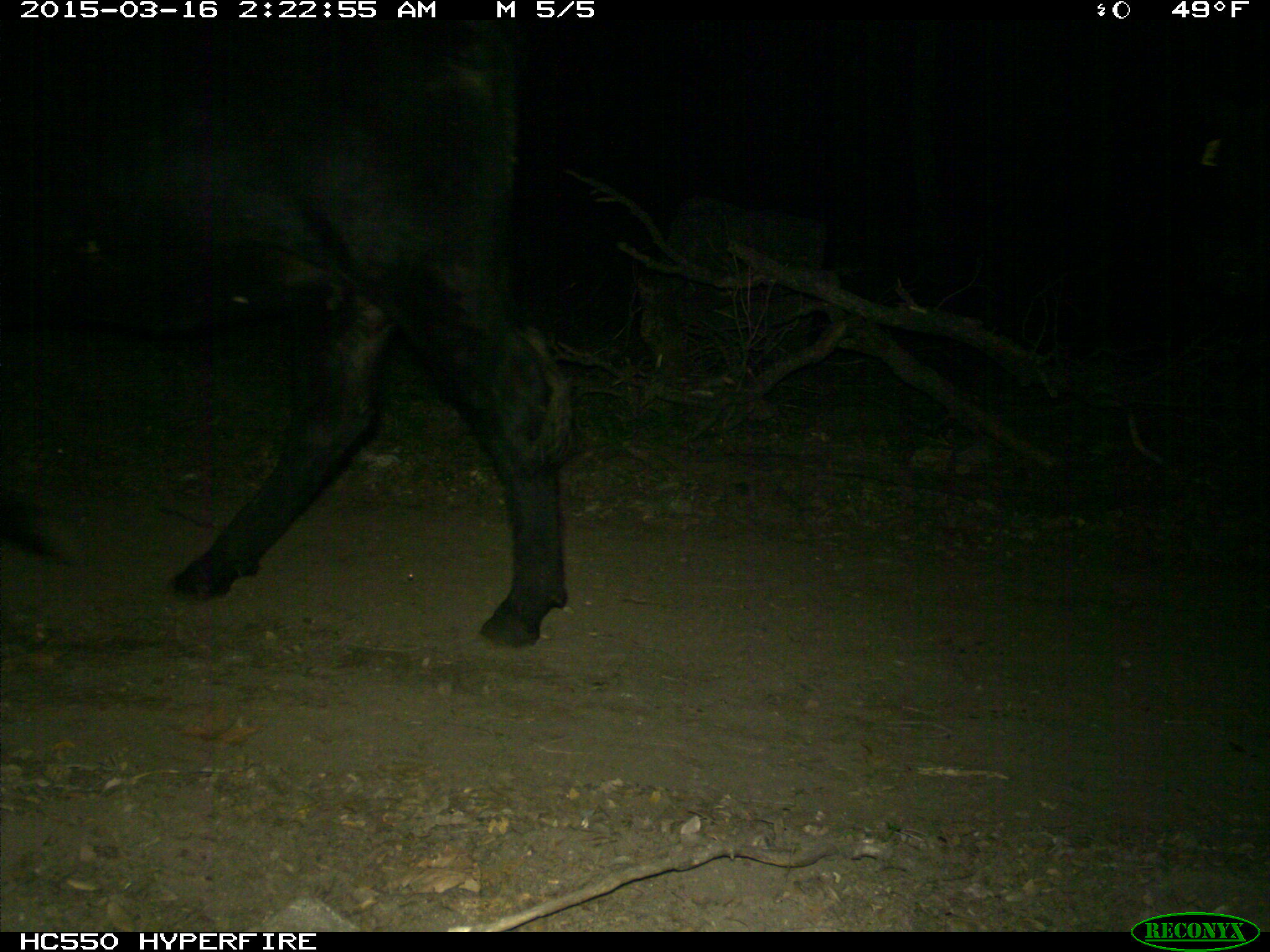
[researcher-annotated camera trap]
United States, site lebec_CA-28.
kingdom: Animalia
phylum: Chordata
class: Mammalia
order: Artiodactyla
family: Bovidae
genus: Bos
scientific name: Bos taurus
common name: domestic cow